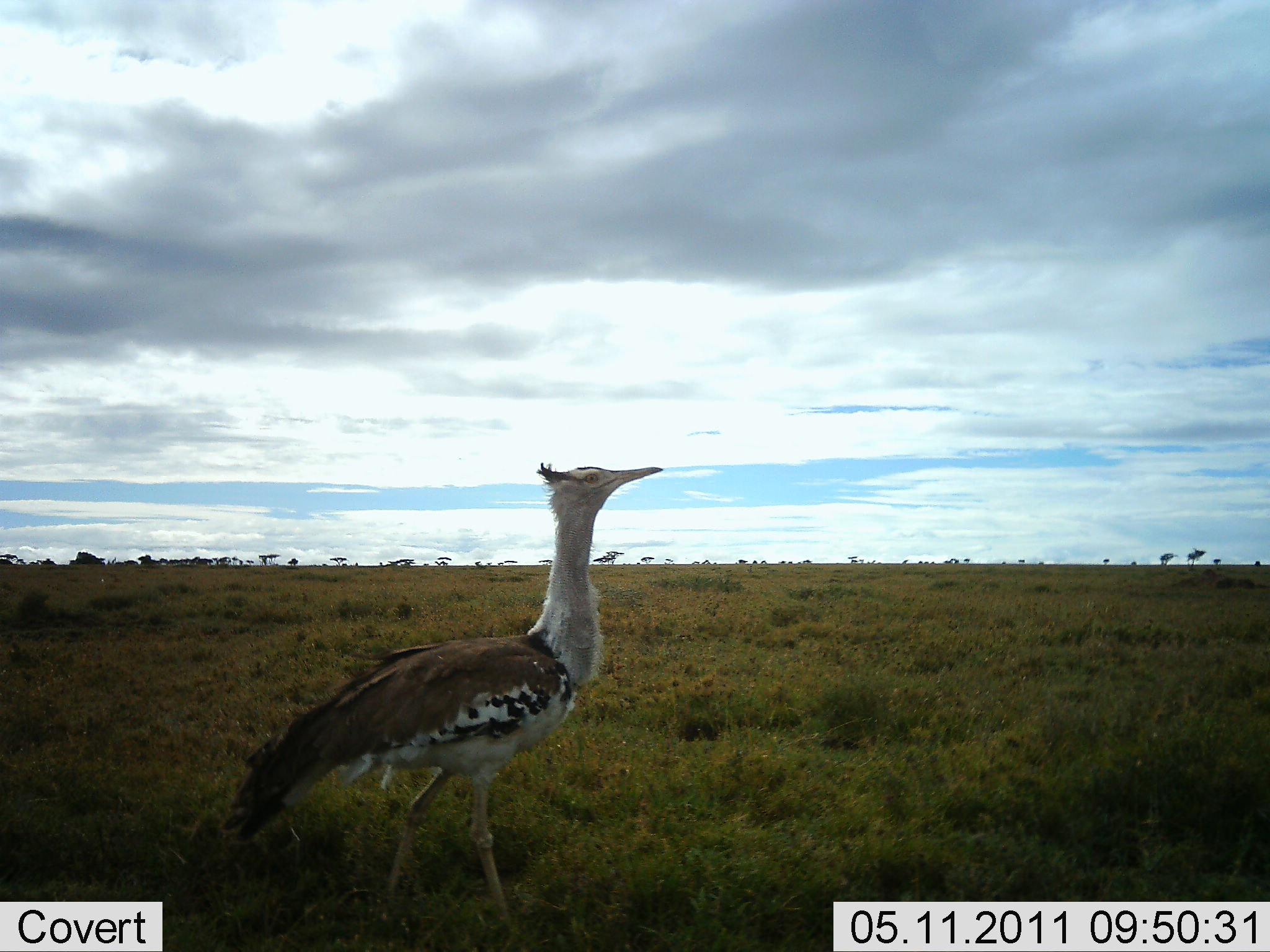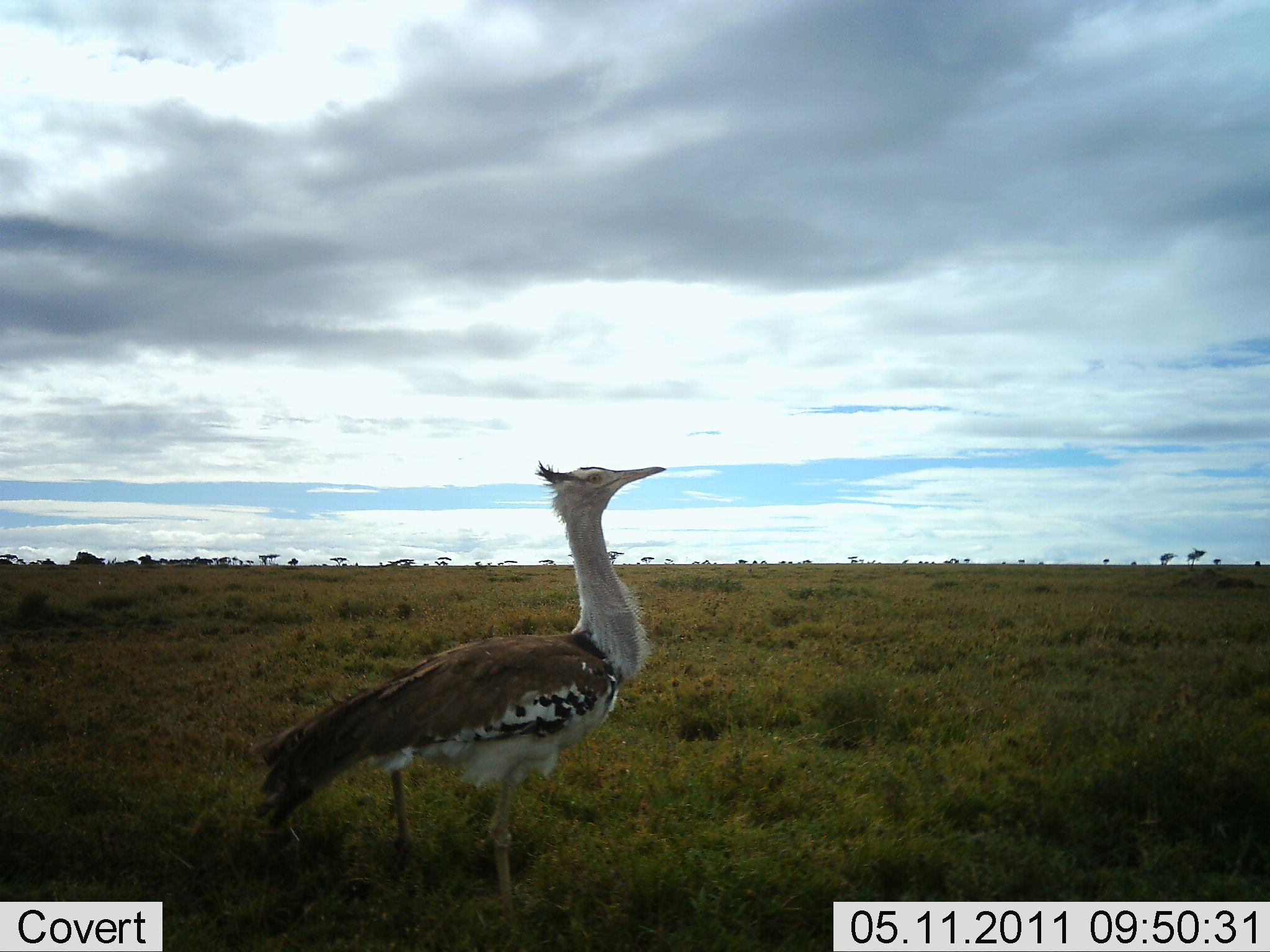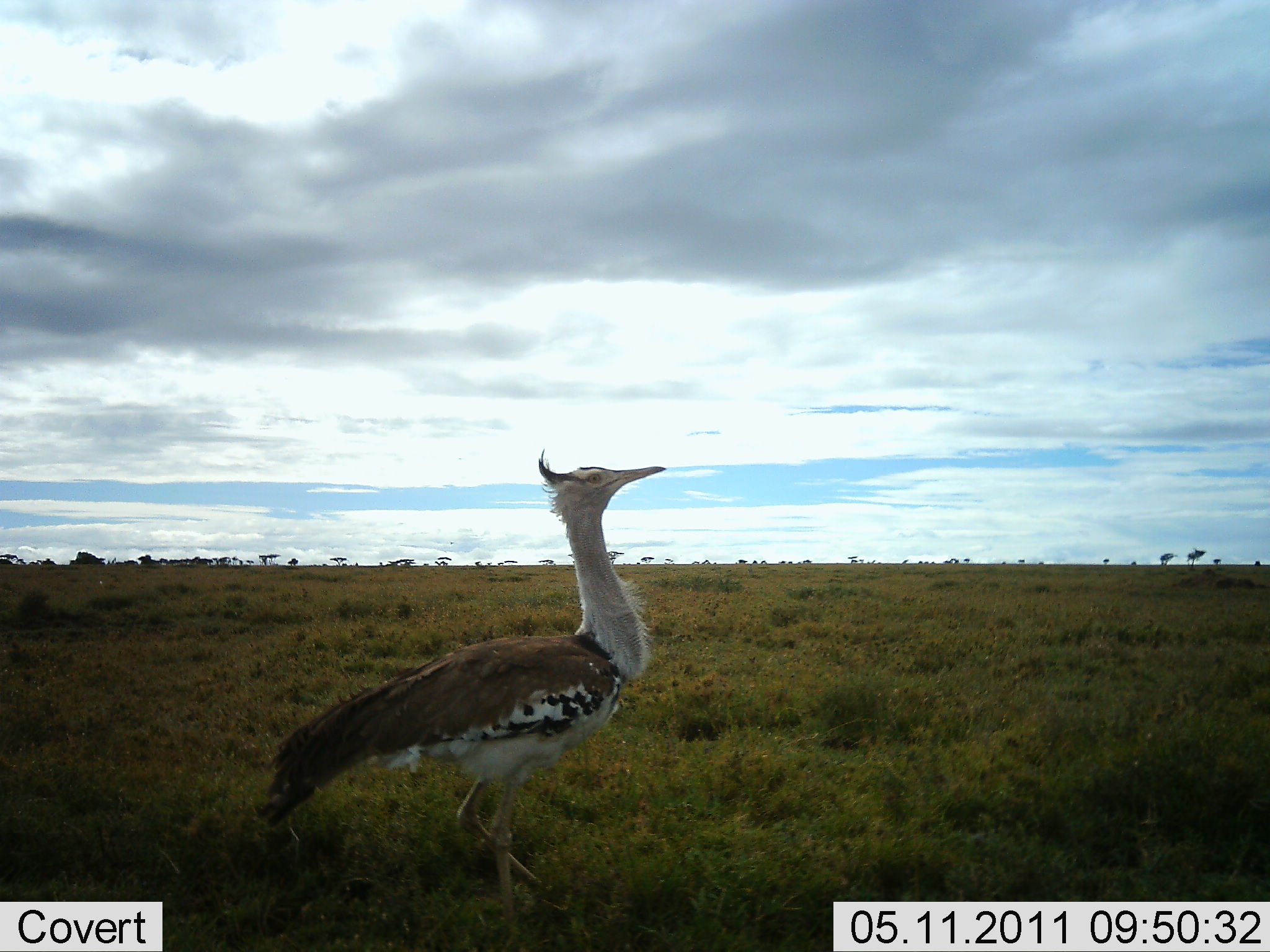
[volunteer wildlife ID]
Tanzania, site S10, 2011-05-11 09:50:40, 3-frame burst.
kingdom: Animalia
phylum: Chordata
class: Aves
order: Otidiformes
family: Otididae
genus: Ardeotis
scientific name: Ardeotis kori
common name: kori bustard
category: koribustard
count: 1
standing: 79%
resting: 0%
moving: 29%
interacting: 0%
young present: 0%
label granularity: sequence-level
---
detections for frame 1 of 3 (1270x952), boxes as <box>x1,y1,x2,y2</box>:
animal: <box>226,458,666,938</box>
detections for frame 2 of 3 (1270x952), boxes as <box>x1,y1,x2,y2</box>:
animal: <box>250,461,666,951</box>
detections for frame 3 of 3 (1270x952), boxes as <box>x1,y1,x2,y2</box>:
animal: <box>260,448,666,952</box>